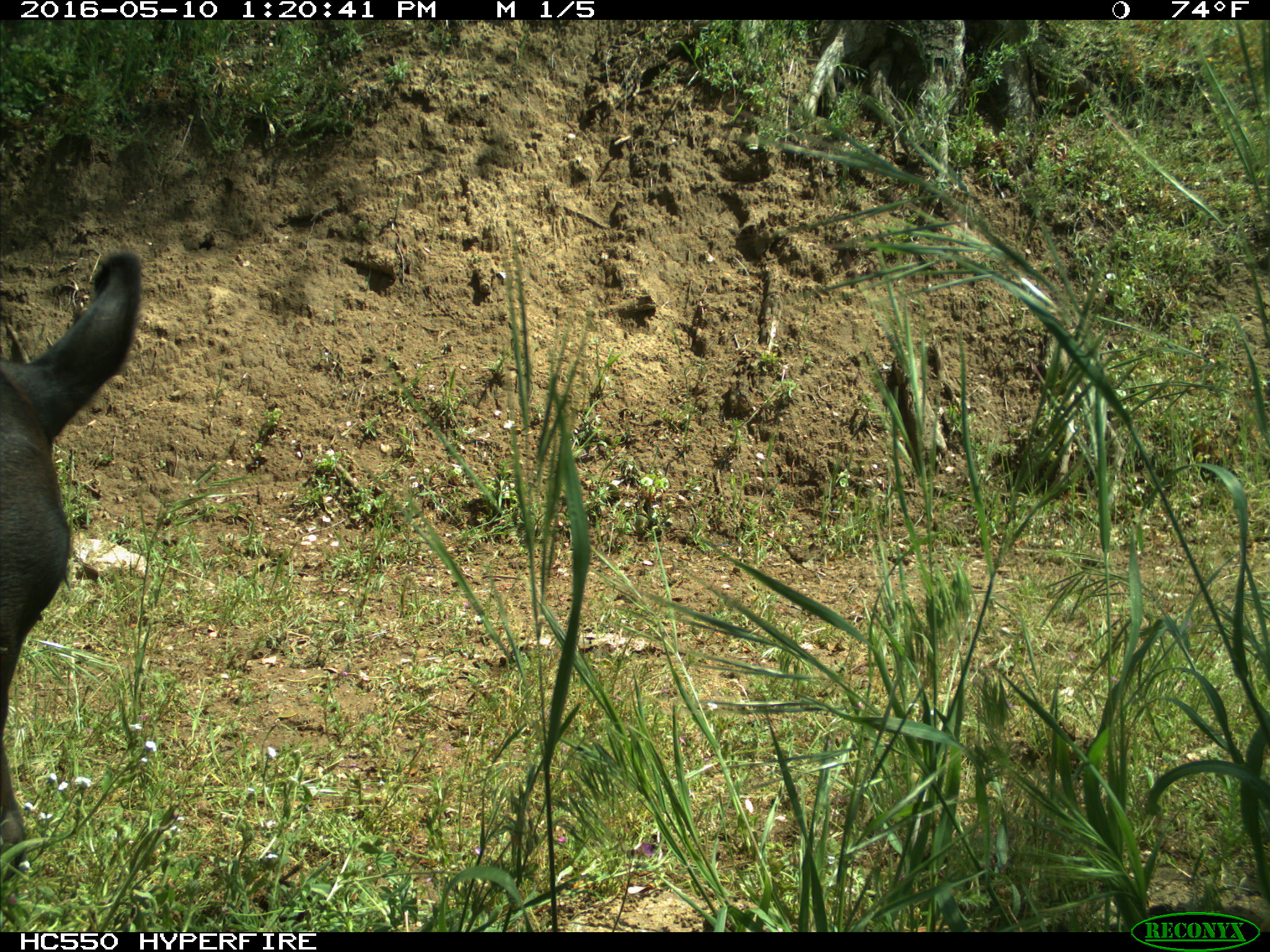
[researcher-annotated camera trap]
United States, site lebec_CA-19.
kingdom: Animalia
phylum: Chordata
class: Mammalia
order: Artiodactyla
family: Bovidae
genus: Bos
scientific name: Bos taurus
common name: domestic cow